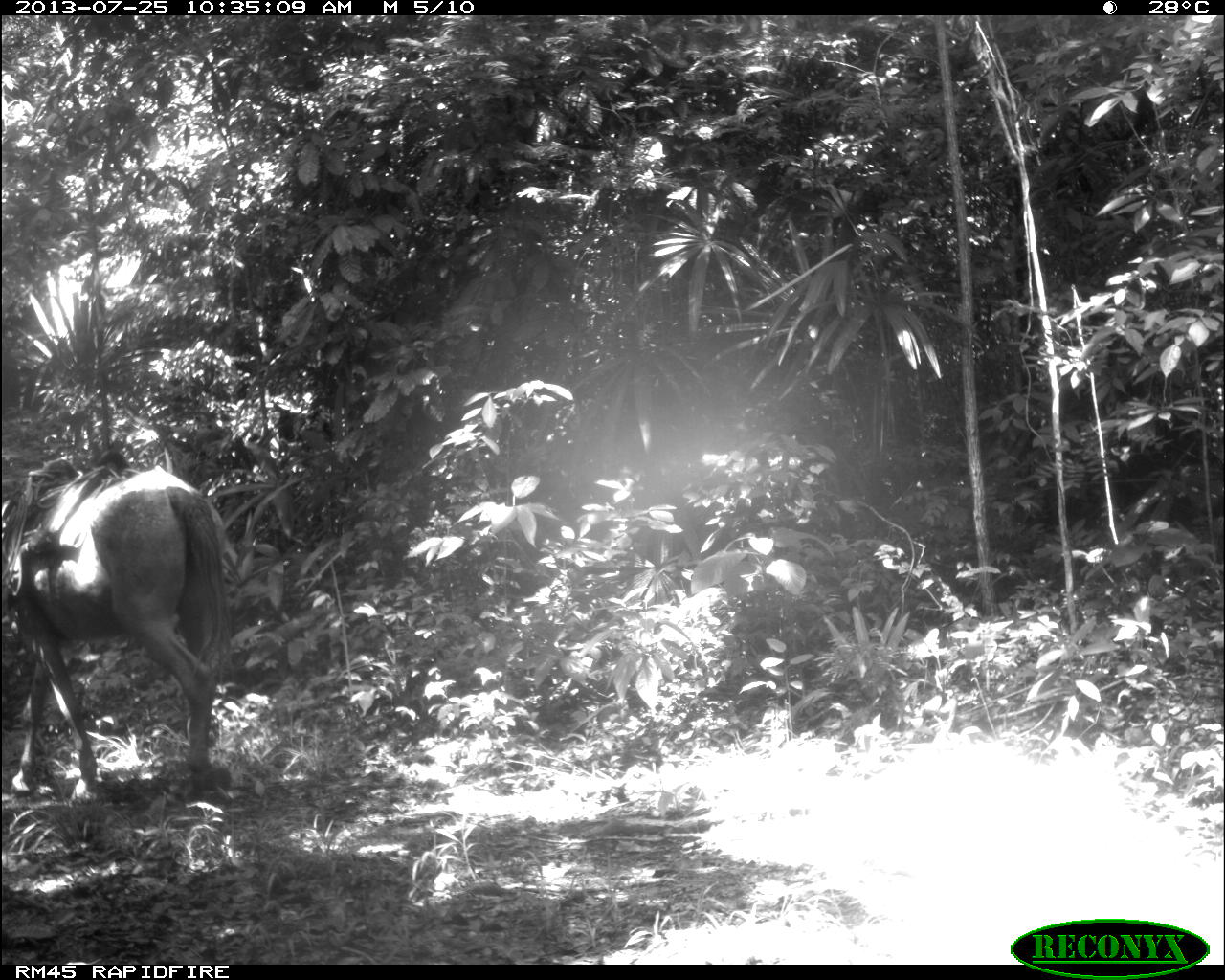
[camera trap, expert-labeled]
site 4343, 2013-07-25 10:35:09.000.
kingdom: Animalia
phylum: Chordata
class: Mammalia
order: Perissodactyla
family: Equidae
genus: Equus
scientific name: Equus ferus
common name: wild horse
Equus ferus (wild horse), count 2.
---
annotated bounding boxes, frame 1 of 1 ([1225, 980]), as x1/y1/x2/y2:
equus ferus: 2/458/231/798